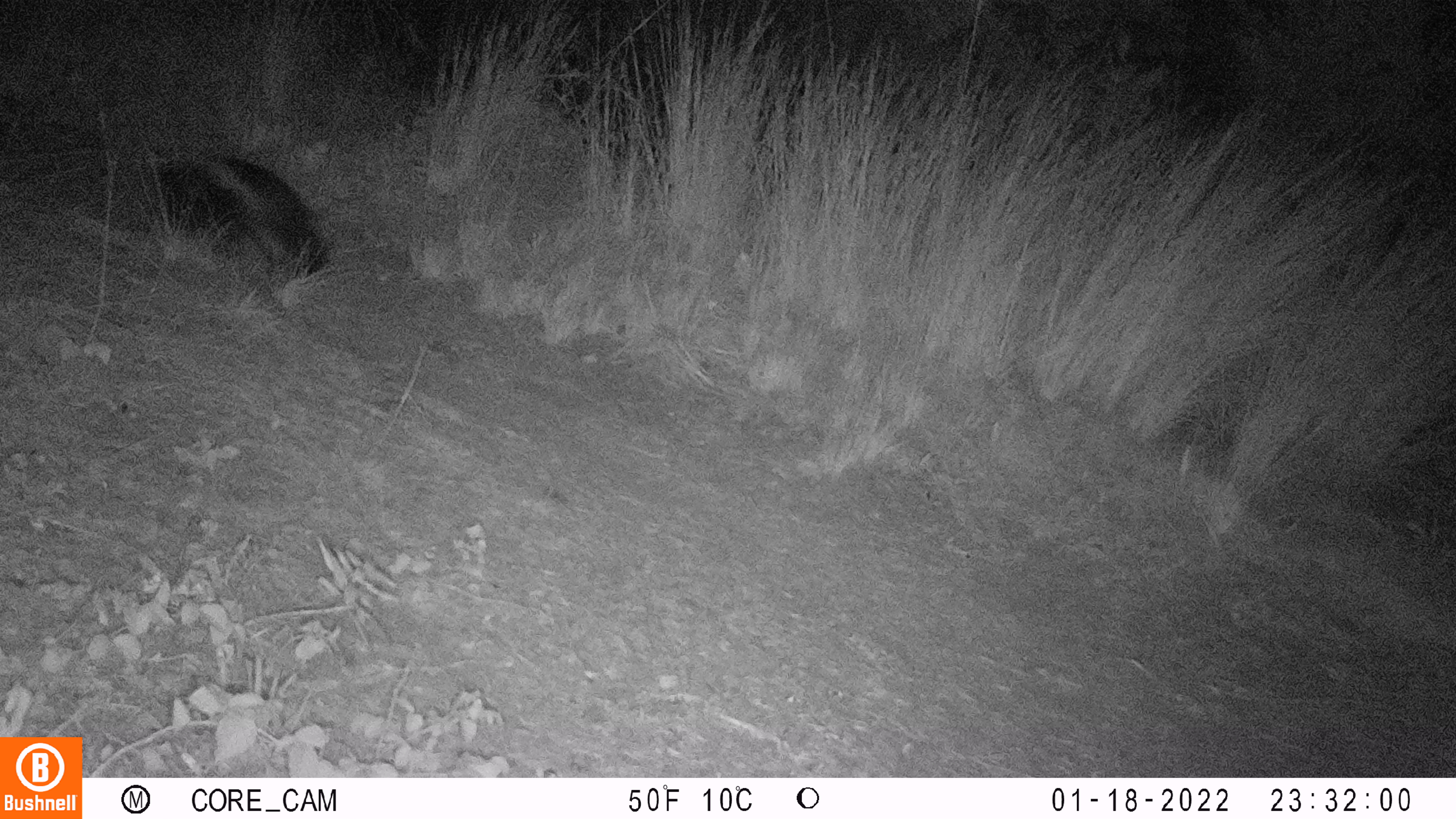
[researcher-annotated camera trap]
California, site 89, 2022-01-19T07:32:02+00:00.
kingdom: Animalia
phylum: Chordata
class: Mammalia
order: Carnivora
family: Mephitidae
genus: Mephitis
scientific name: Mephitis mephitis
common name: striped skunk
Striped skunk (Mephitis mephitis).